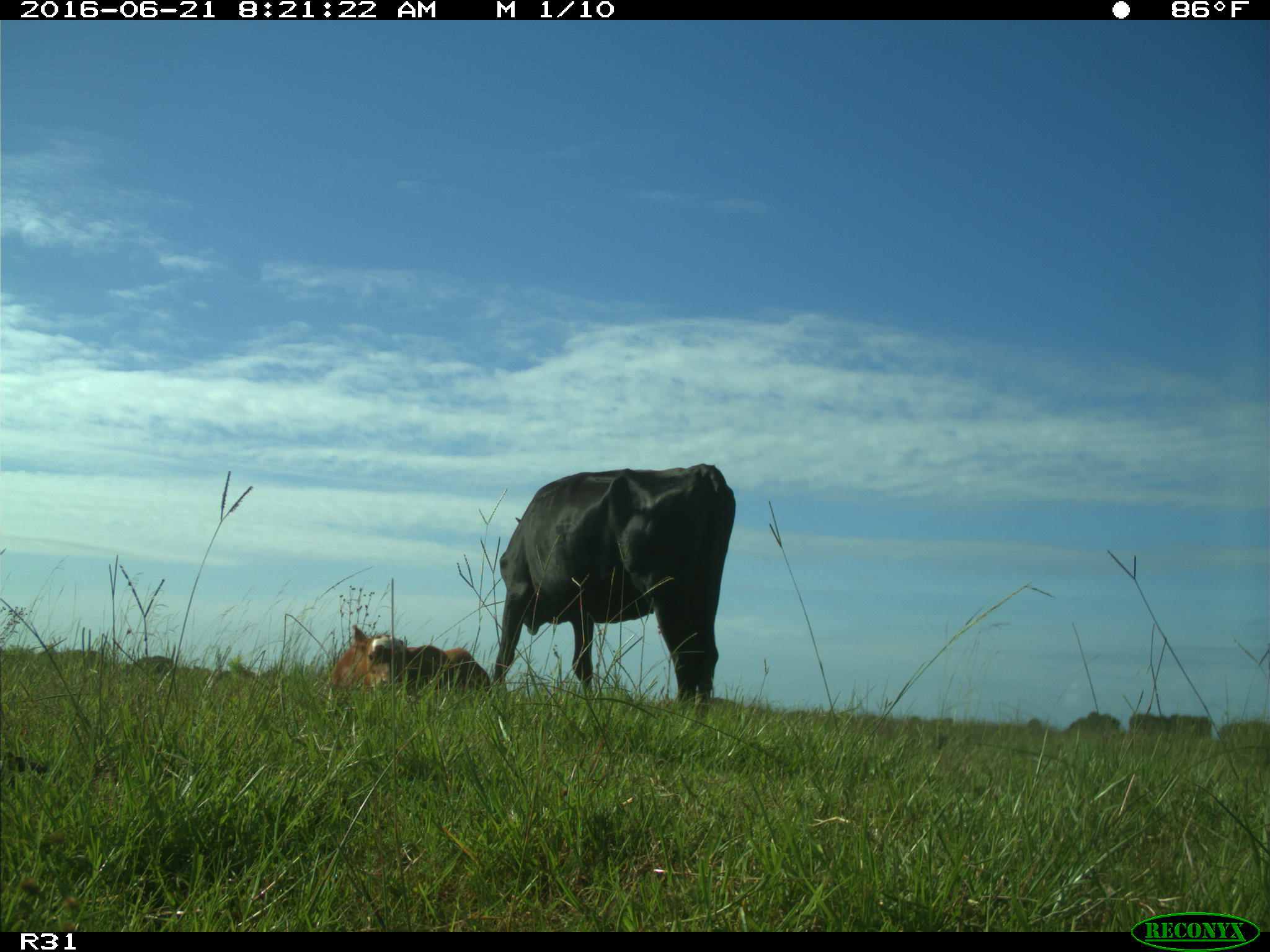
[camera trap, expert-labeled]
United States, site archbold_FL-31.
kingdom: Animalia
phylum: Chordata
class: Mammalia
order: Artiodactyla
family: Bovidae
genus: Bos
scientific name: Bos taurus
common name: domestic cow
Bos taurus (domestic cow).